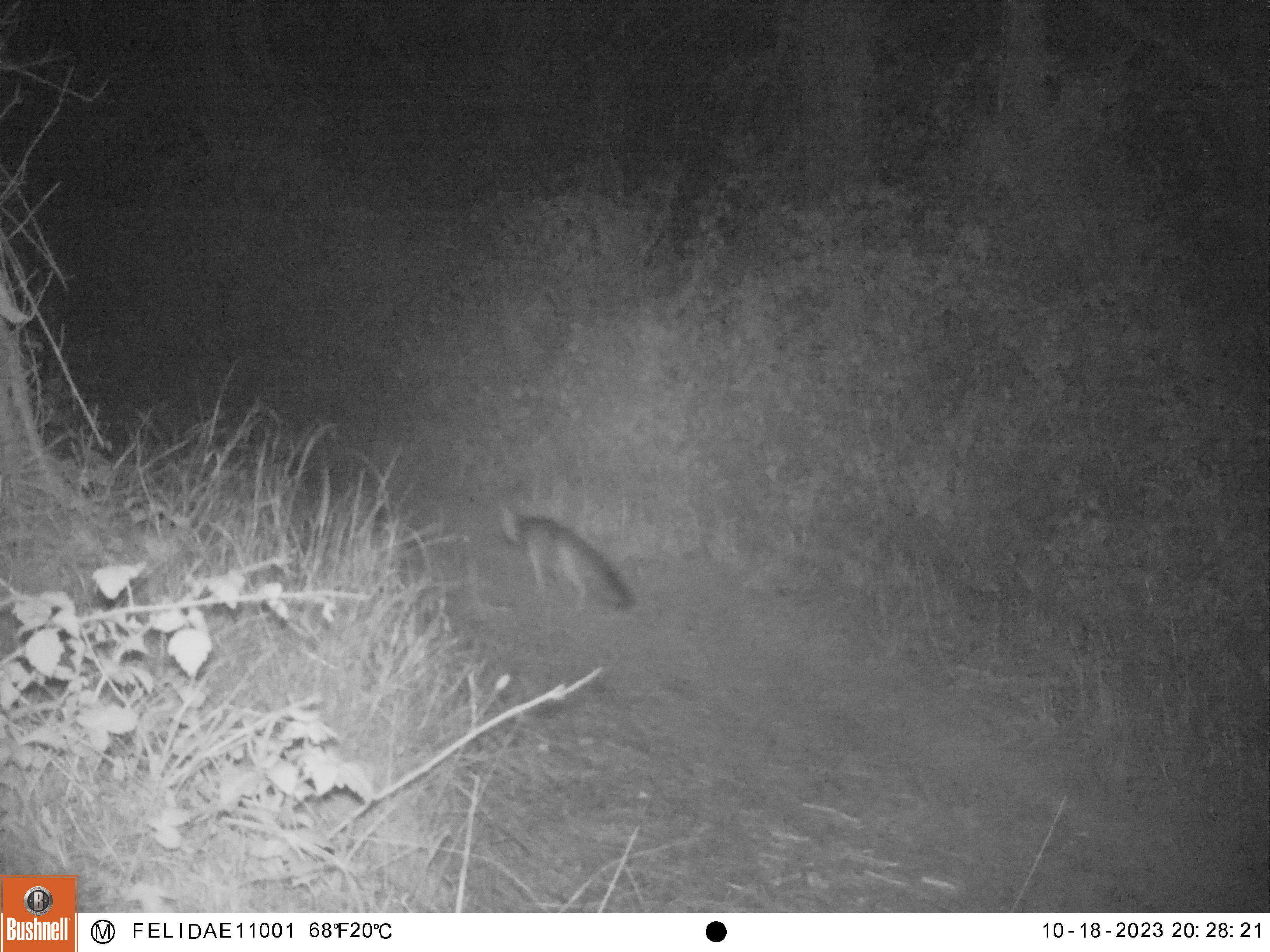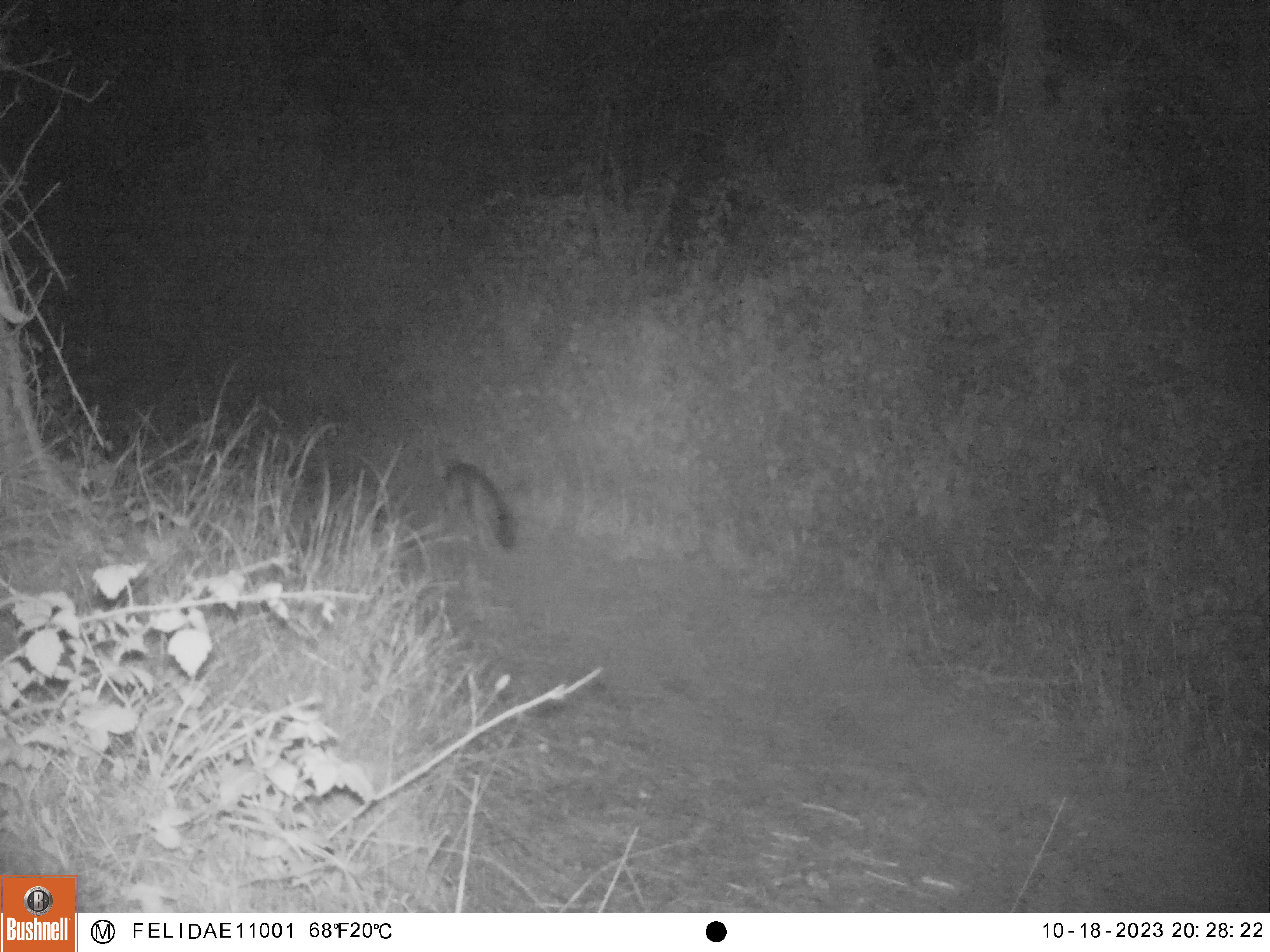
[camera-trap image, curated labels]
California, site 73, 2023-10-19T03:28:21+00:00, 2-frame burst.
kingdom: Animalia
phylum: Chordata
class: Mammalia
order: Carnivora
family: Canidae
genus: Urocyon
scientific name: Urocyon cinereoargenteus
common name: gray fox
Gray fox (Urocyon cinereoargenteus).